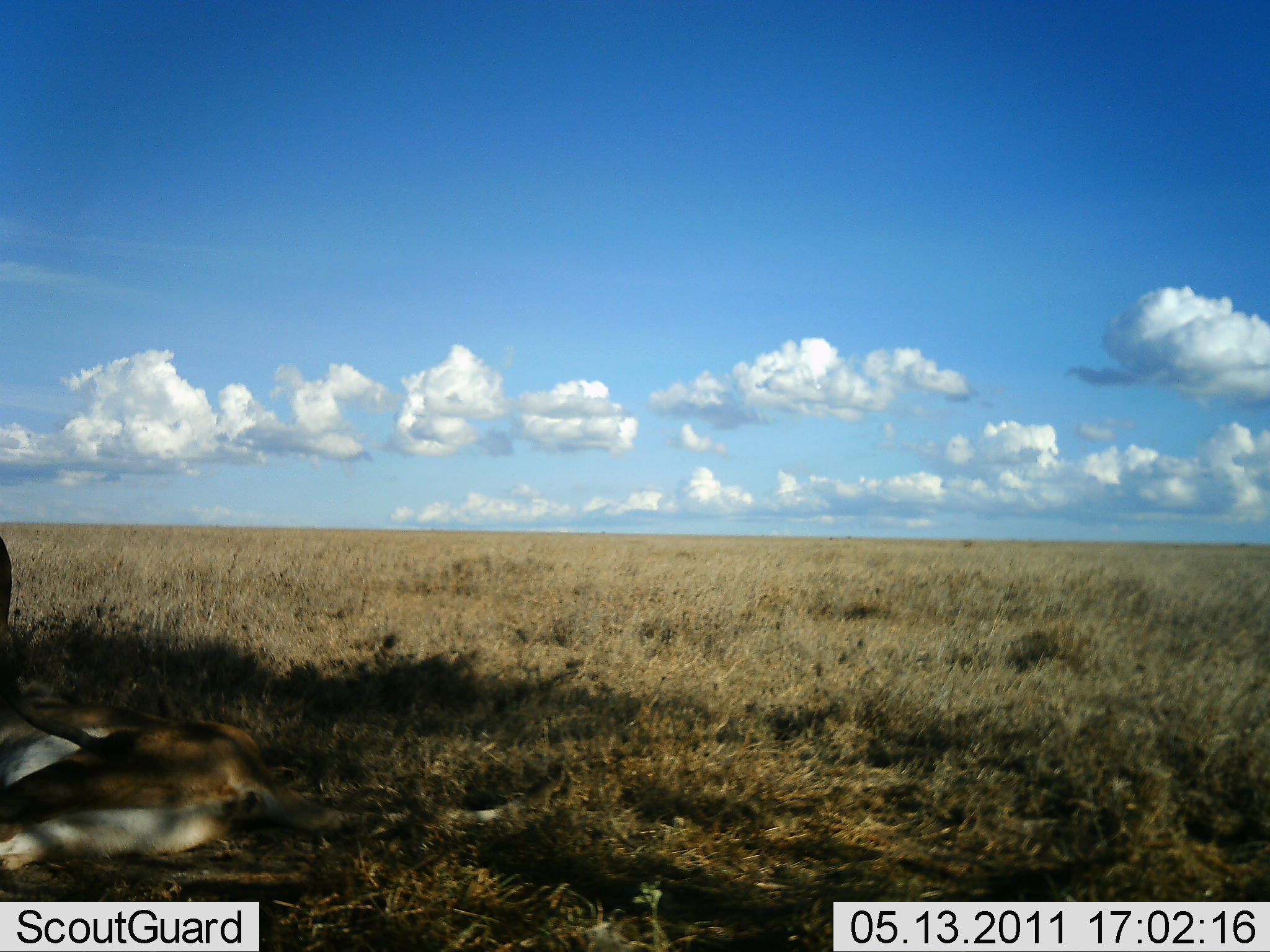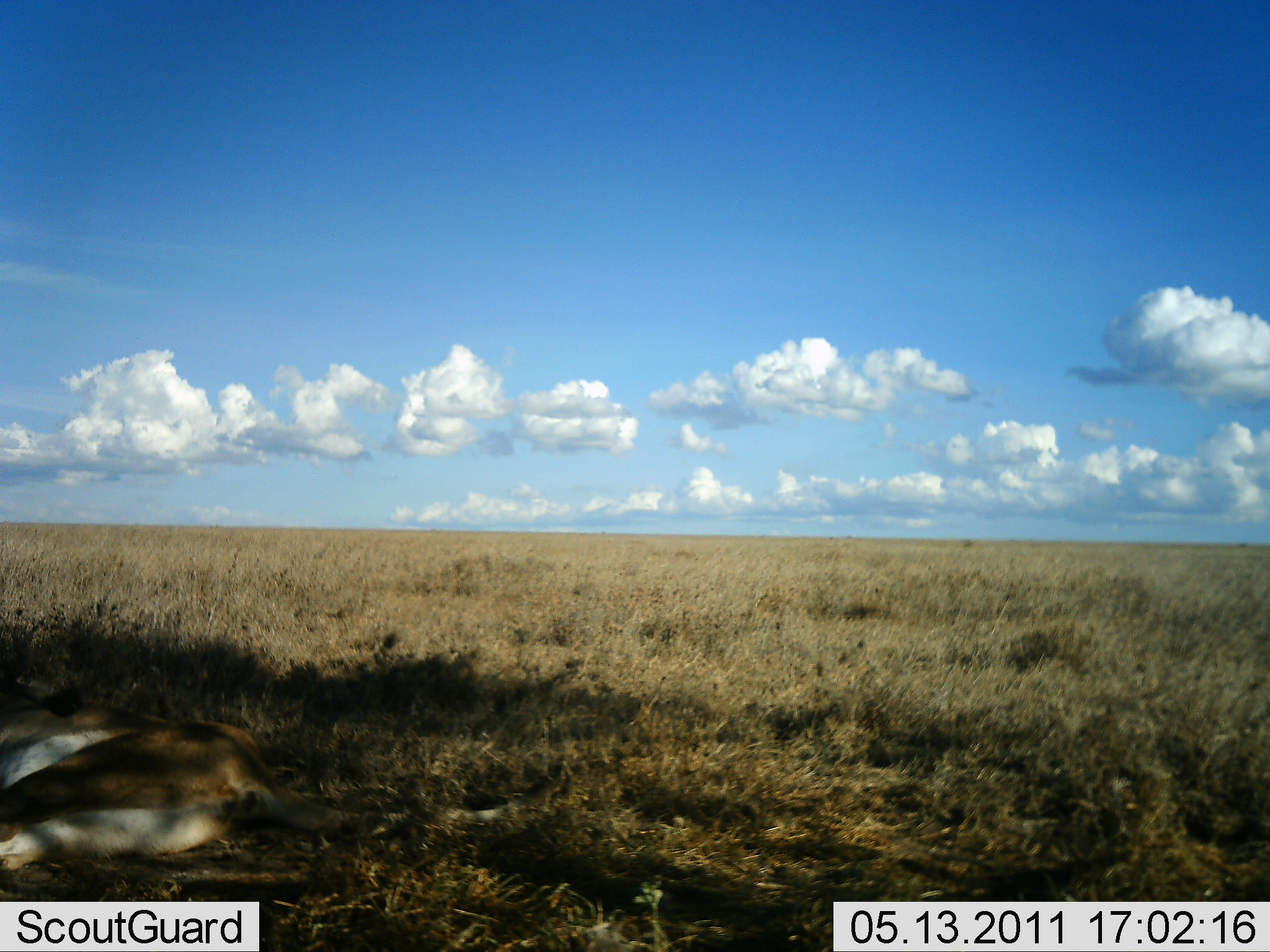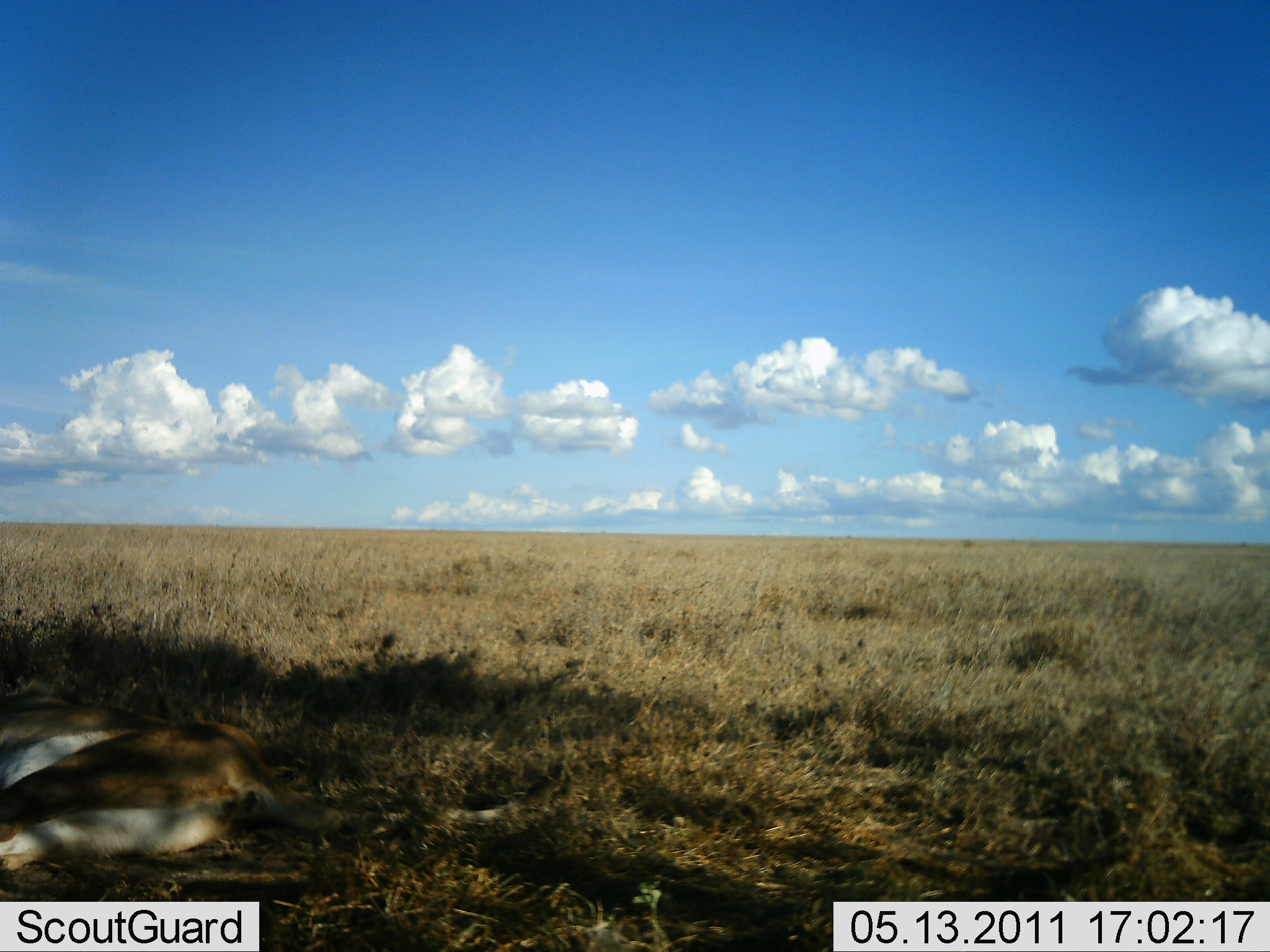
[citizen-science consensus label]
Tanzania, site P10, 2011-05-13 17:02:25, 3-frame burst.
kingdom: Animalia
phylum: Chordata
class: Mammalia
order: Carnivora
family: Felidae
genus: Panthera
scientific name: Panthera leo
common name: lion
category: lionfemale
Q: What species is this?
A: Lionfemale (lion) (Panthera leo).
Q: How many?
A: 2.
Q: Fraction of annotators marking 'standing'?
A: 22%.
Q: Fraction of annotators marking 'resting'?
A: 100%.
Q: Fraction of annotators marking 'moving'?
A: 0%.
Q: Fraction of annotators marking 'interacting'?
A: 11%.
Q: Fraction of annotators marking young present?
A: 0%.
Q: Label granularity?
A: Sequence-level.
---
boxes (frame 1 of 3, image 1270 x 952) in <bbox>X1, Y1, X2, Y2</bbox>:
animal: <bbox>0, 698, 568, 867</bbox>; <bbox>0, 529, 135, 761</bbox>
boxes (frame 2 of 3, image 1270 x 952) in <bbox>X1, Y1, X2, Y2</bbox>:
animal: <bbox>0, 675, 566, 874</bbox>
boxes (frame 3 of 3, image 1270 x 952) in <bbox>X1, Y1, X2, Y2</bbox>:
animal: <bbox>0, 677, 565, 867</bbox>